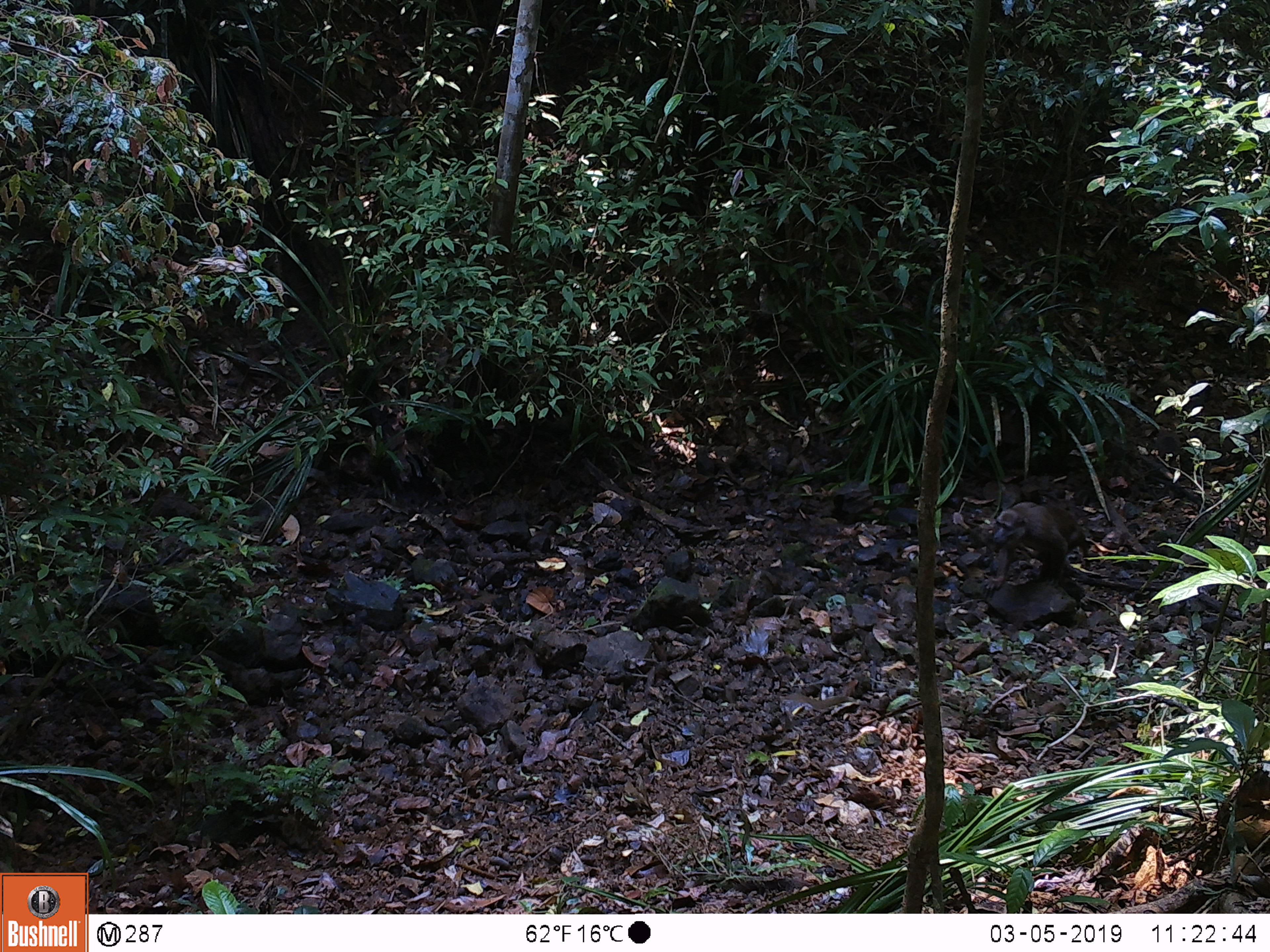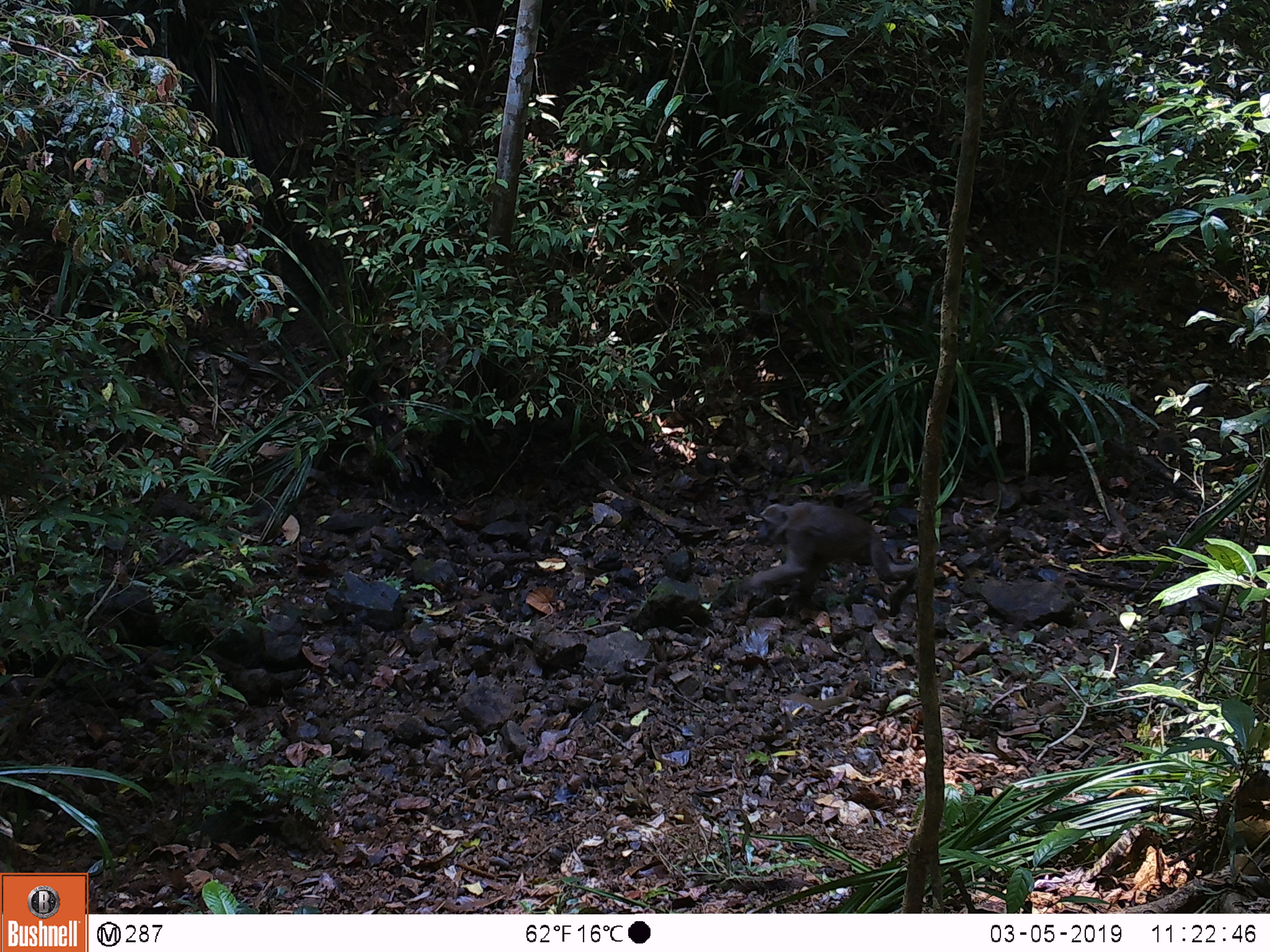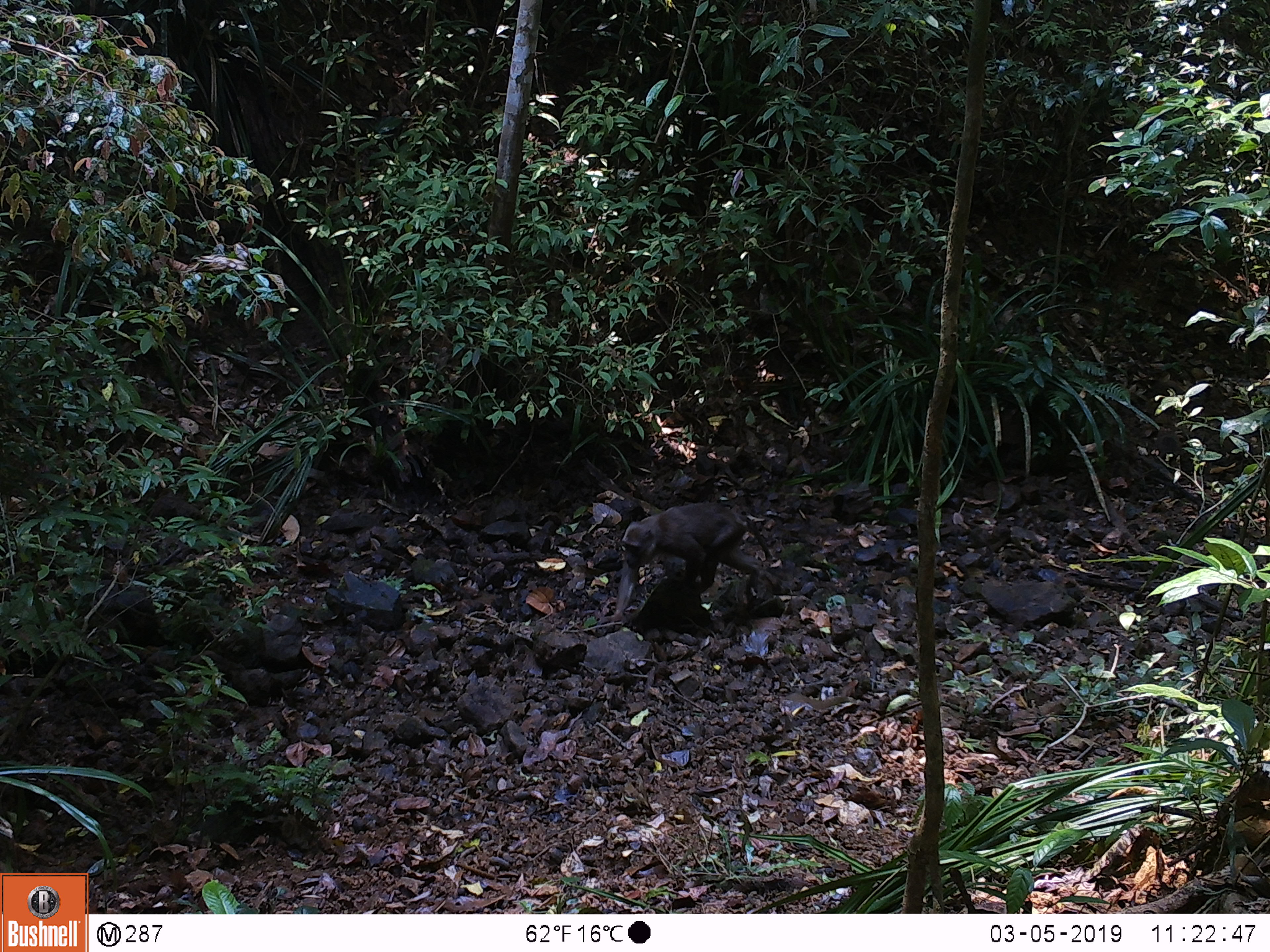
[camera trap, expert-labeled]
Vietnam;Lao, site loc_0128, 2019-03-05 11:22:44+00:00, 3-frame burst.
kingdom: Animalia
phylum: Chordata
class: Mammalia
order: Primates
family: Cercopithecidae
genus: Macaca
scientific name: Macaca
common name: macaques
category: assam or rhesus macaque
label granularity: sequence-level